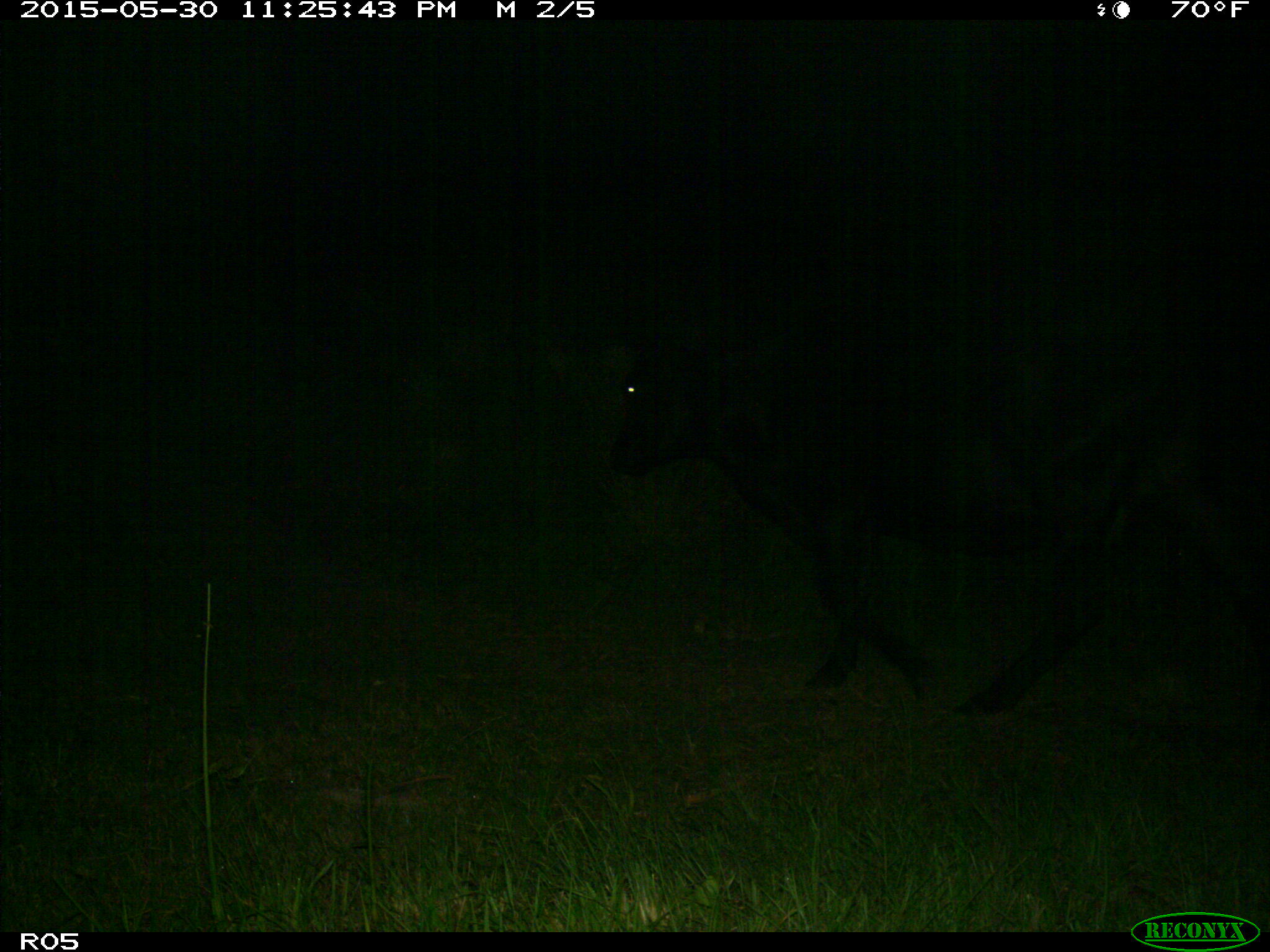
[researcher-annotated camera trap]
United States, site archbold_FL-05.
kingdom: Animalia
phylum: Chordata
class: Mammalia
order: Artiodactyla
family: Bovidae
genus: Bos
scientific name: Bos taurus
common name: domestic cow